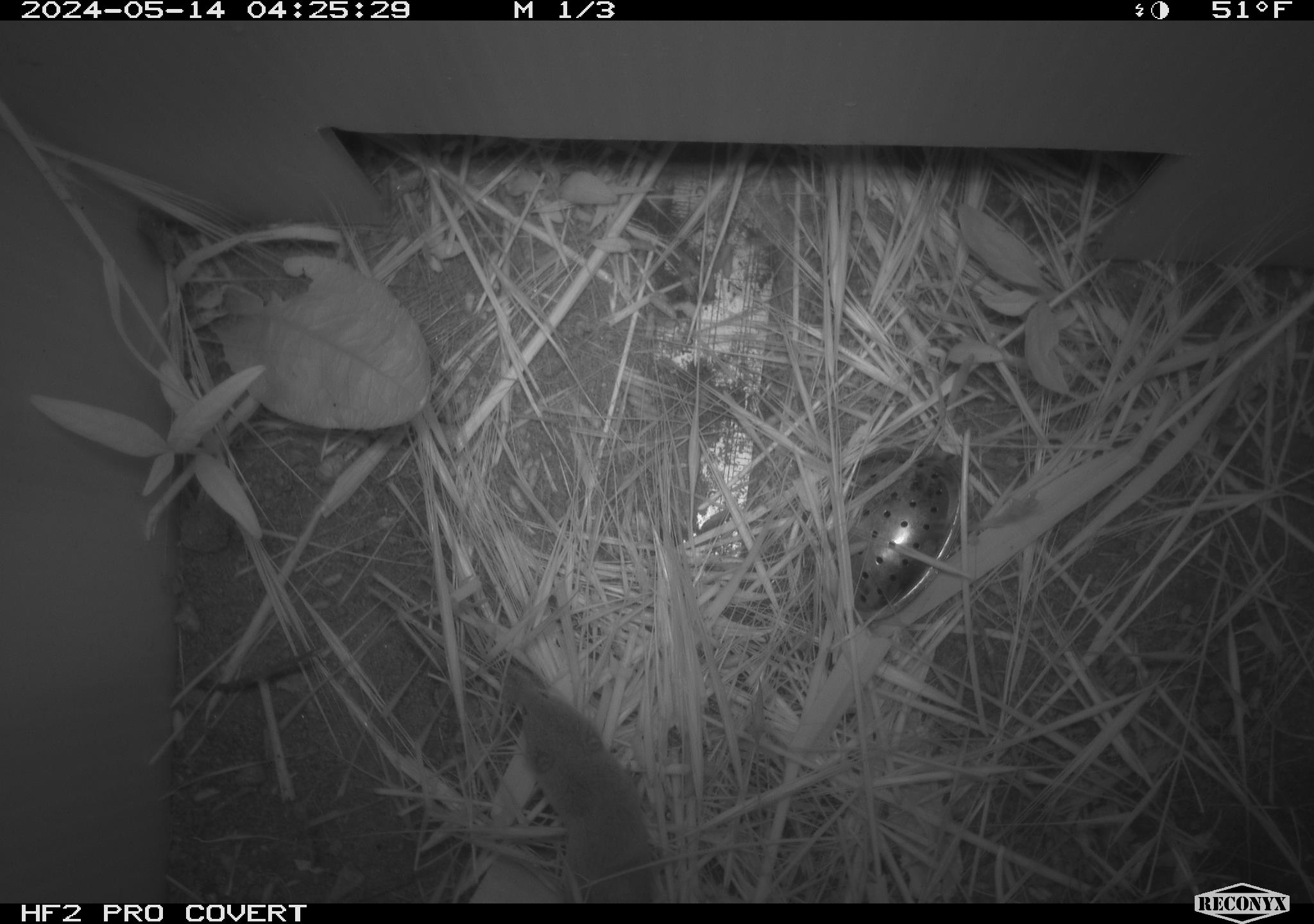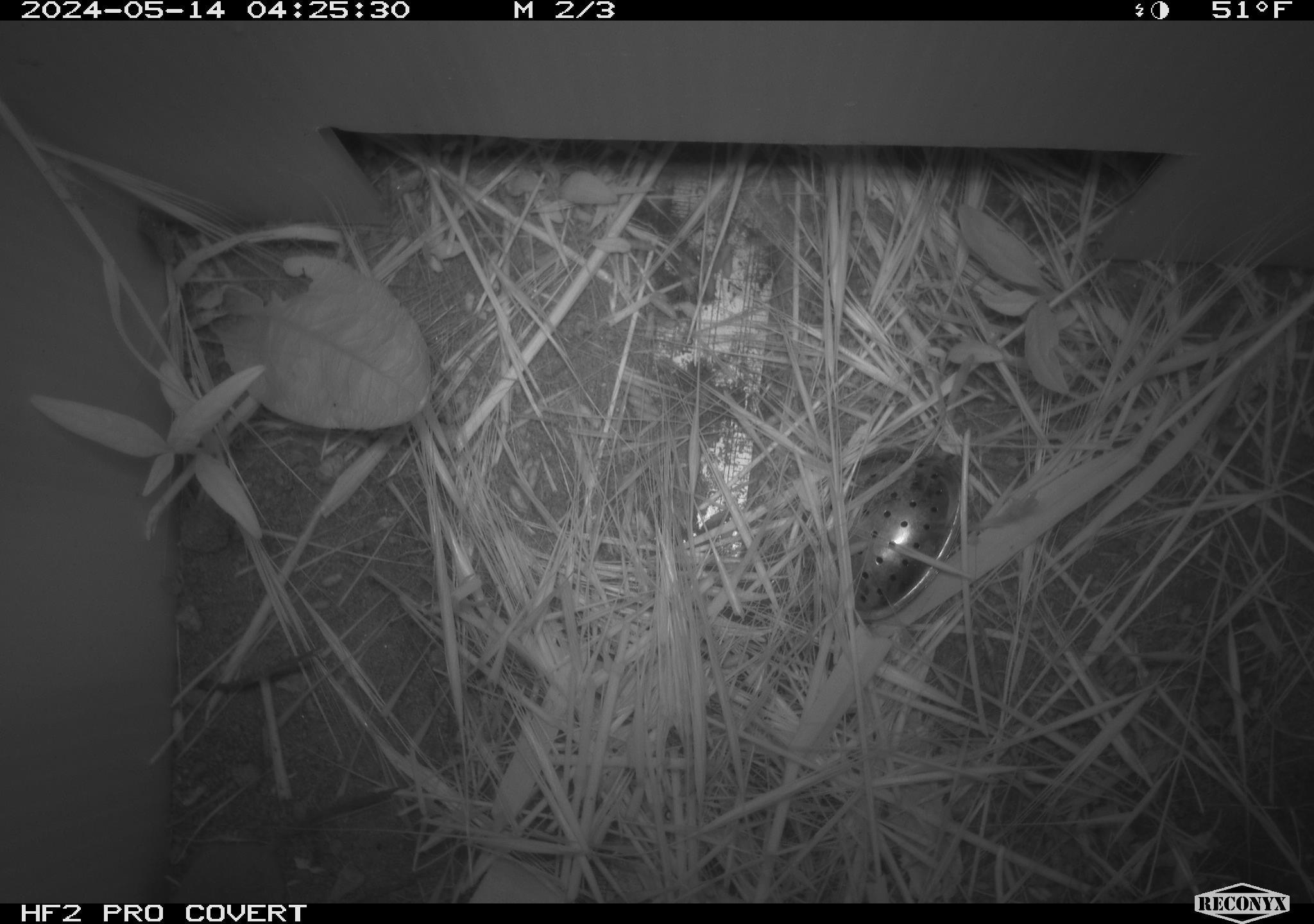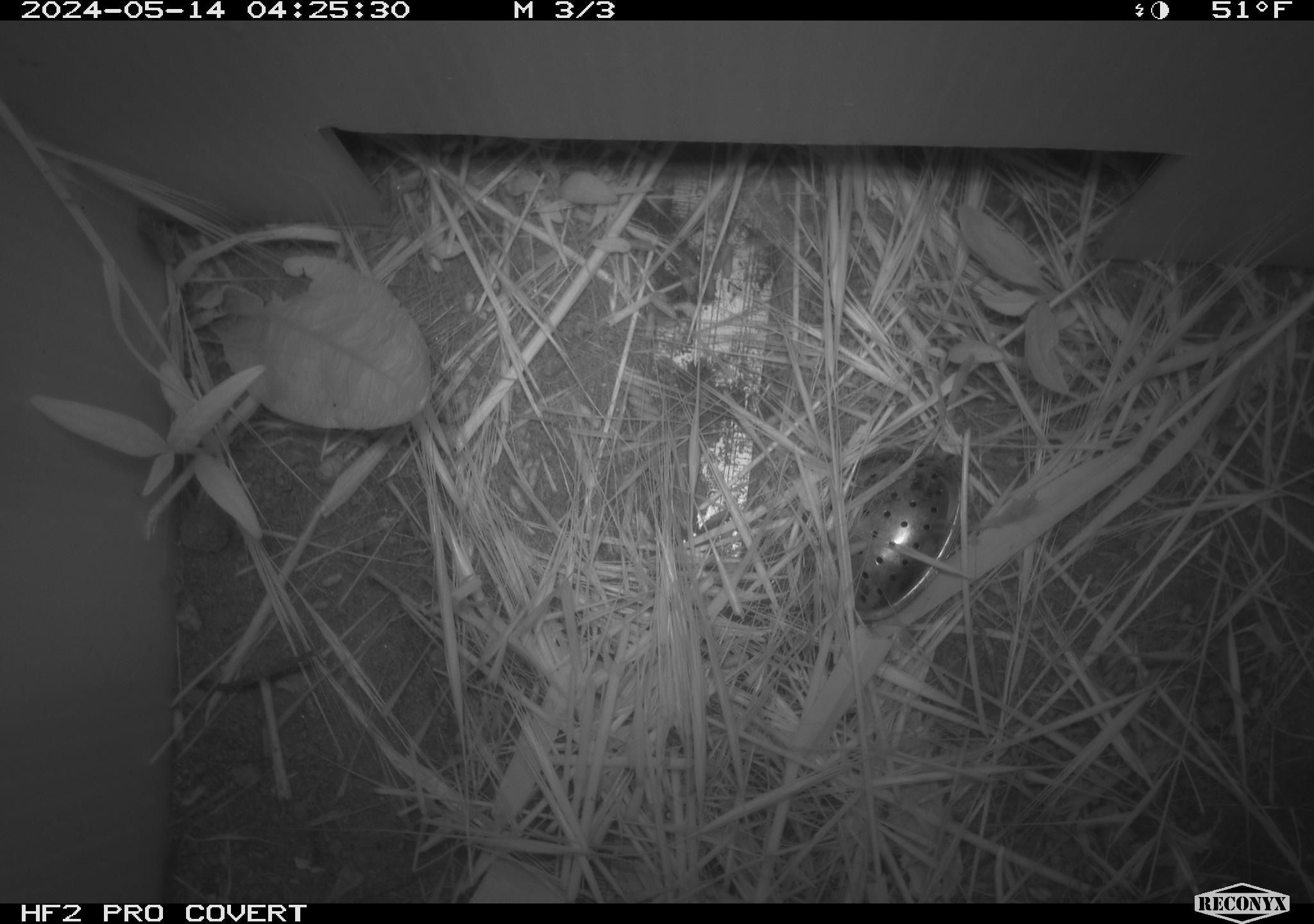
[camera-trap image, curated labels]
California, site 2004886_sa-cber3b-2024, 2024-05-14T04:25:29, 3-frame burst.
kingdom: Animalia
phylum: Chordata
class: Mammalia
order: Eulipotyphla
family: Soricidae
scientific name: Soricidae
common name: shrews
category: soricidae family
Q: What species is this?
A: Soricidae family (shrews) (Soricidae).